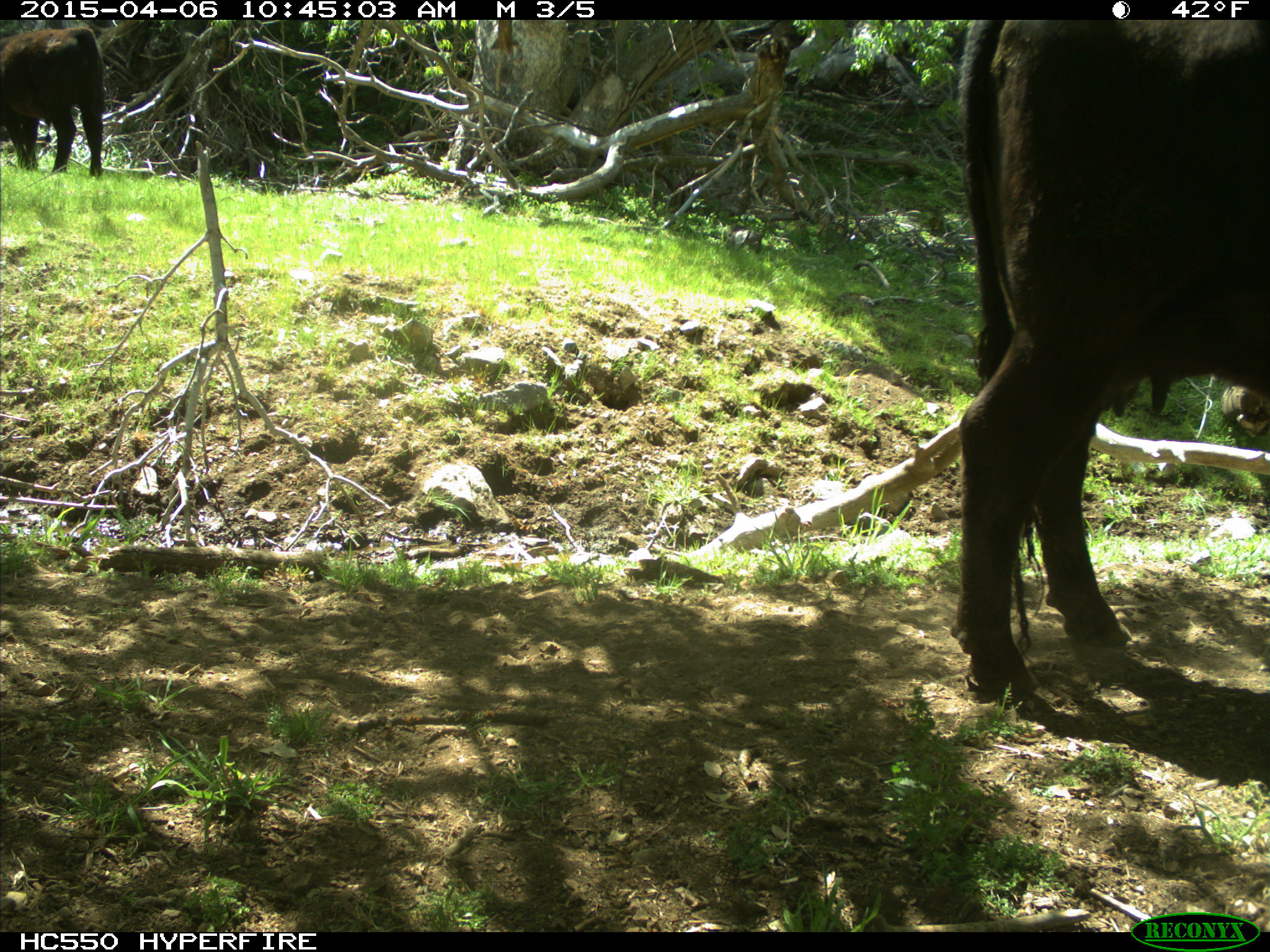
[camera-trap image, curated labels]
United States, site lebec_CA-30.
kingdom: Animalia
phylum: Chordata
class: Mammalia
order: Artiodactyla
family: Bovidae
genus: Bos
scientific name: Bos taurus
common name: domestic cow